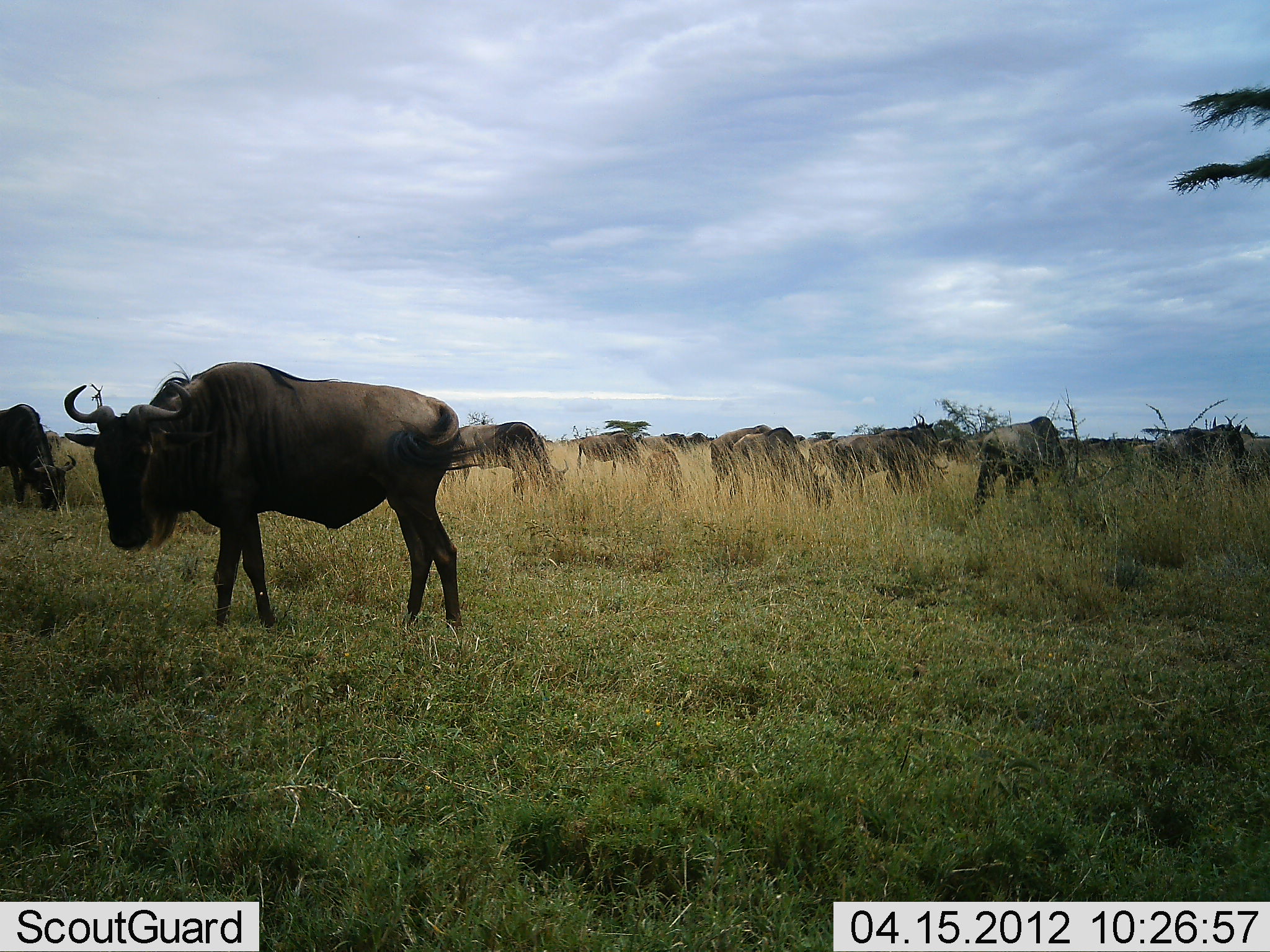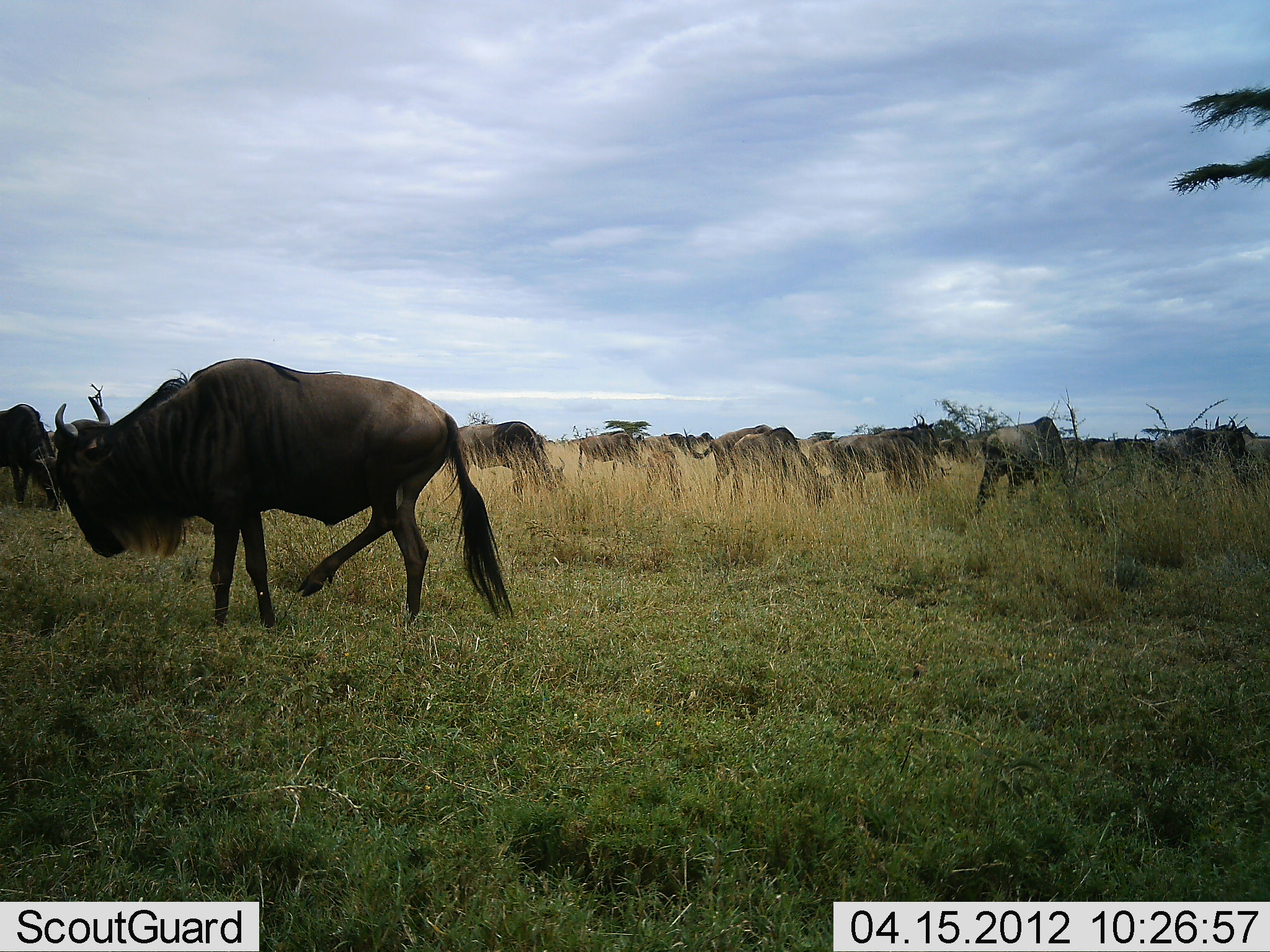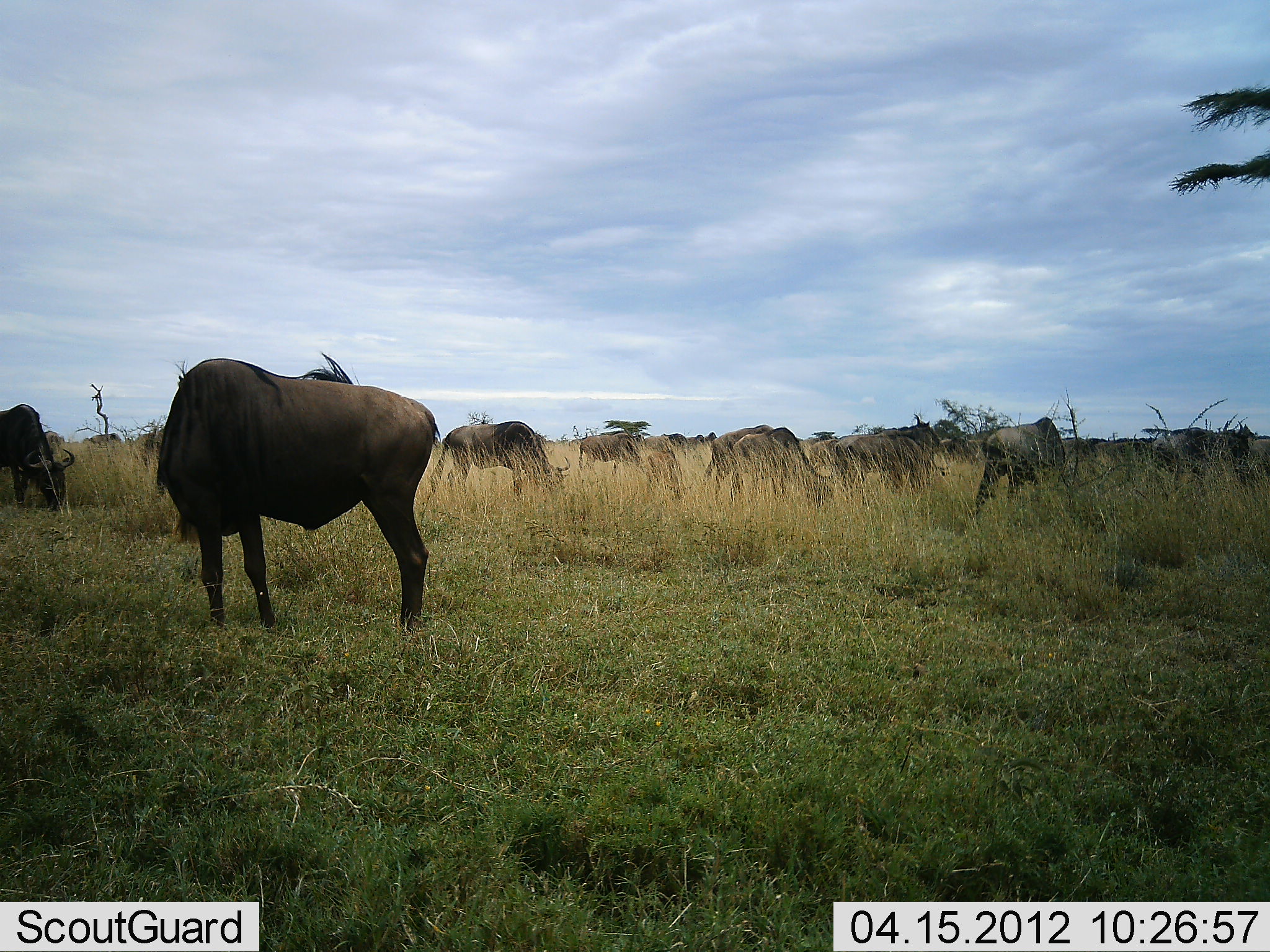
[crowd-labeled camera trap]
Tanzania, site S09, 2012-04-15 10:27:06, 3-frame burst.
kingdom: Animalia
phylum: Chordata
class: Mammalia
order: Artiodactyla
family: Bovidae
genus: Connochaetes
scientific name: Connochaetes taurinus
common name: blue wildebeest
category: wildebeest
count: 11-50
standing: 67%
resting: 4%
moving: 33%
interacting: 7%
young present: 4%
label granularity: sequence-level